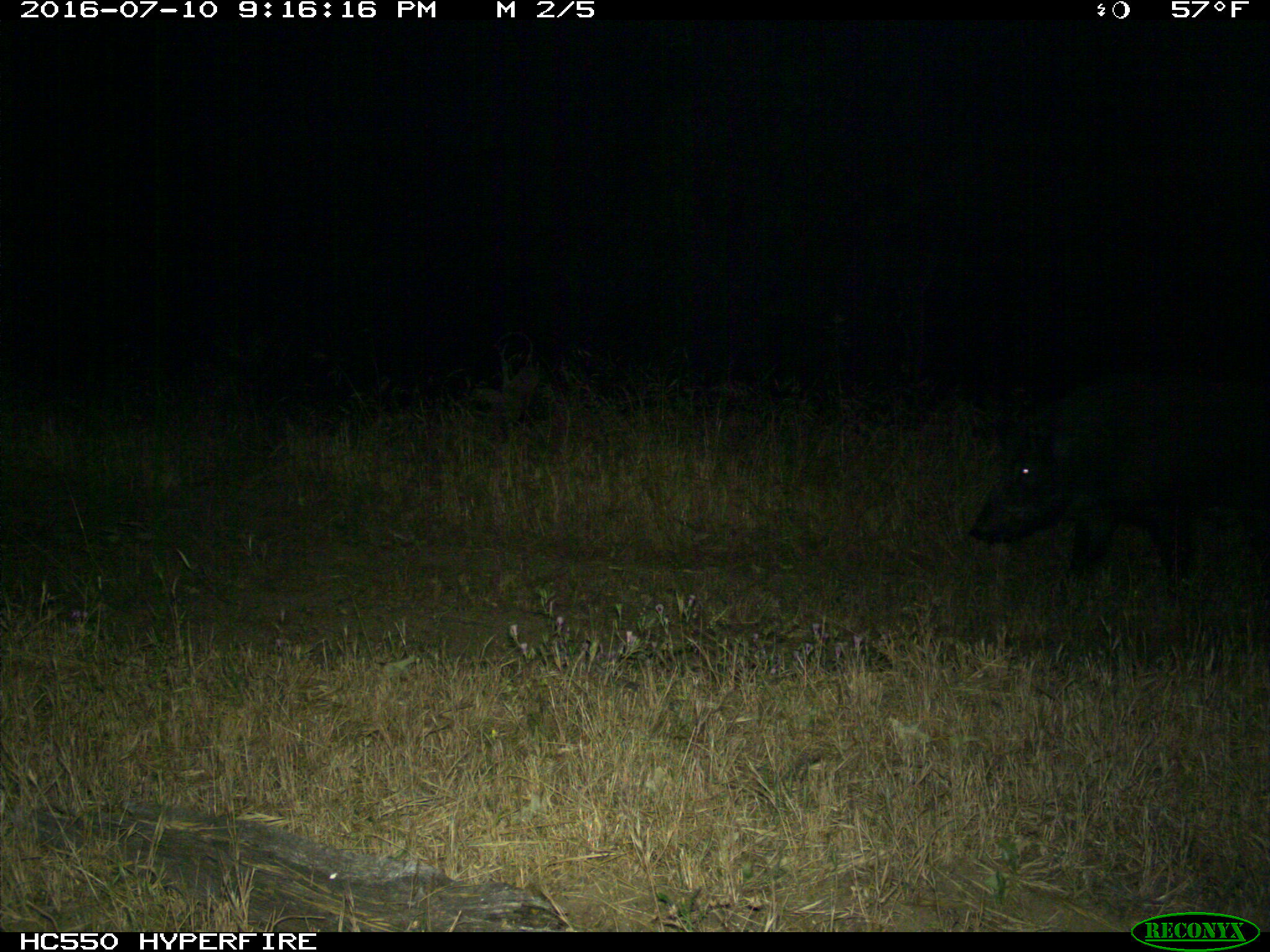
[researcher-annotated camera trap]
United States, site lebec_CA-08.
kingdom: Animalia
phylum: Chordata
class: Mammalia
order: Artiodactyla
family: Suidae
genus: Sus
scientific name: Sus scrofa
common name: wild boar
Sus scrofa (wild boar).